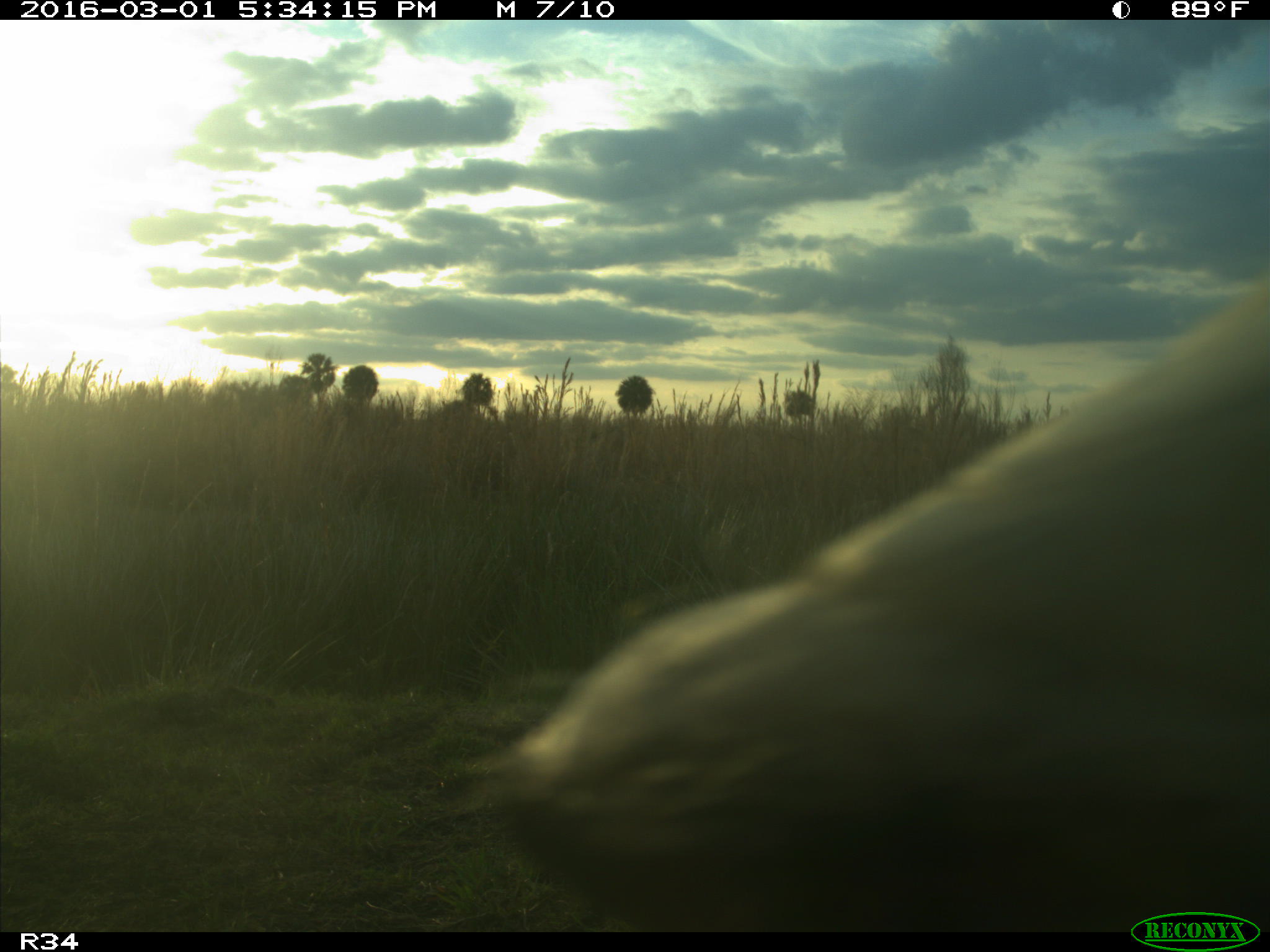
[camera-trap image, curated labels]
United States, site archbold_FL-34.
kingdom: Animalia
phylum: Chordata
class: Mammalia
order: Artiodactyla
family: Bovidae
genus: Bos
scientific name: Bos taurus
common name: domestic cow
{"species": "Bos taurus (domestic cow)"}